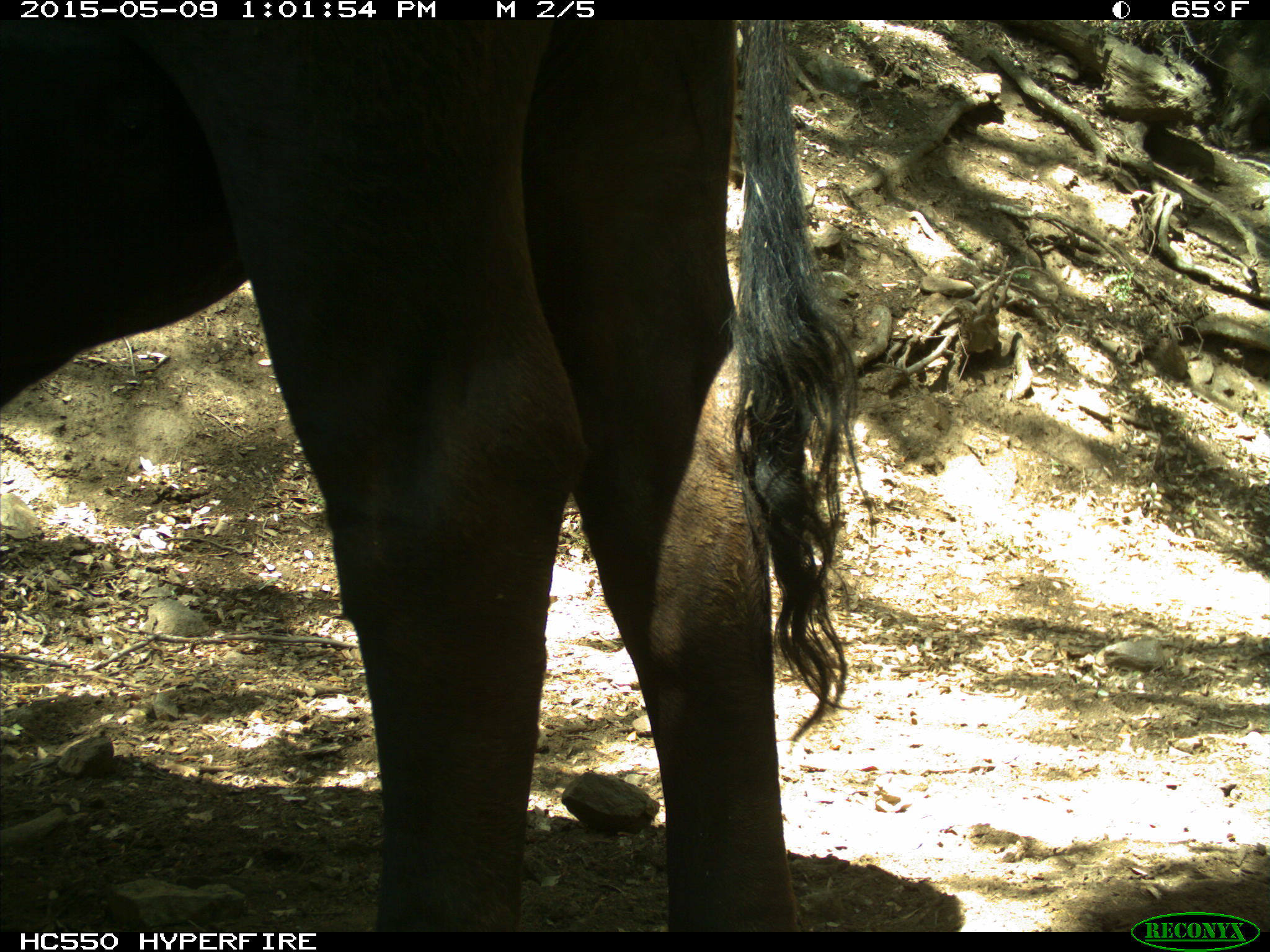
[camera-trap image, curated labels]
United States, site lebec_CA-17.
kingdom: Animalia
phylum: Chordata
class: Mammalia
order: Artiodactyla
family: Bovidae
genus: Bos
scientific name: Bos taurus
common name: domestic cow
Bos taurus (domestic cow).